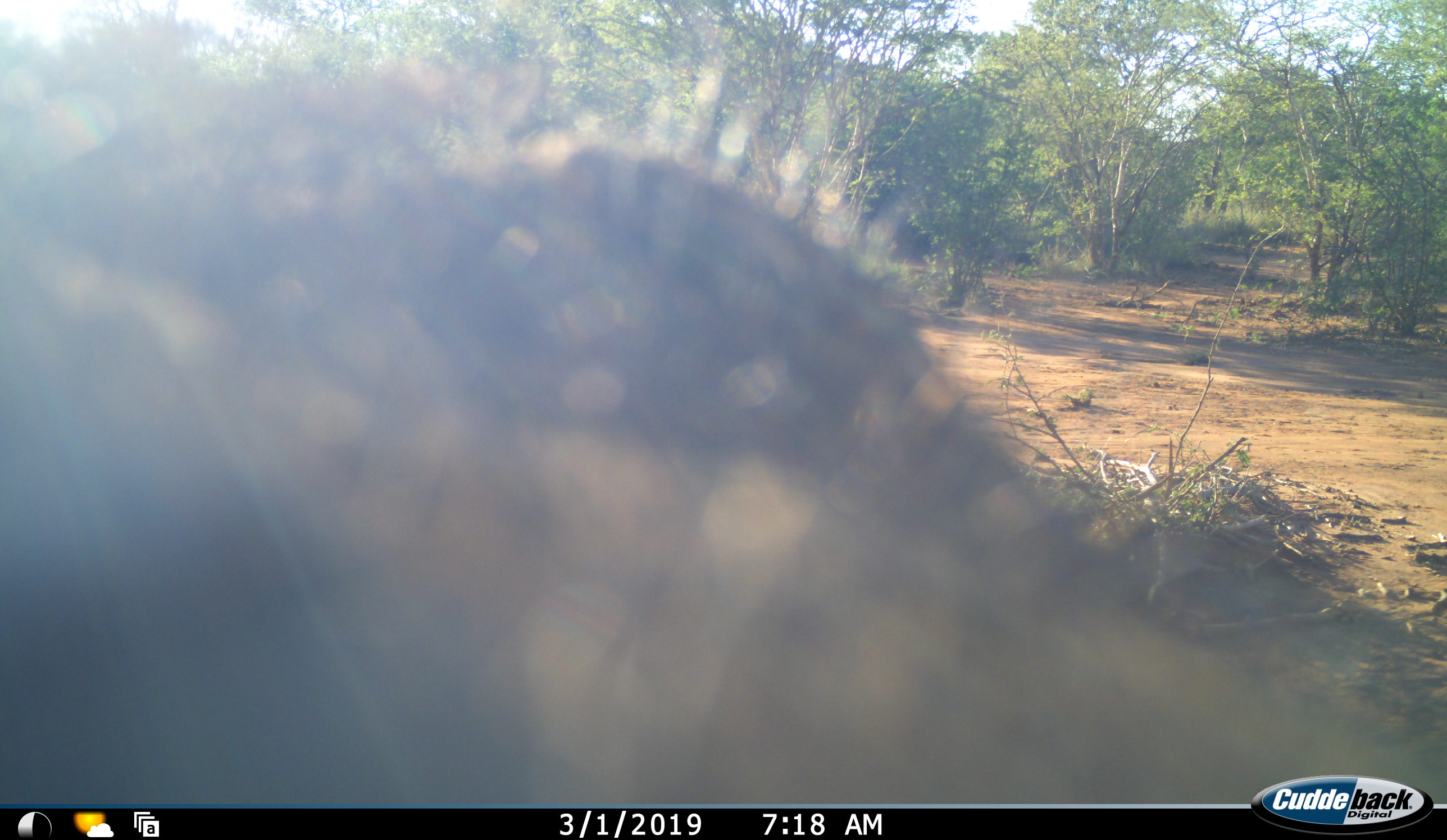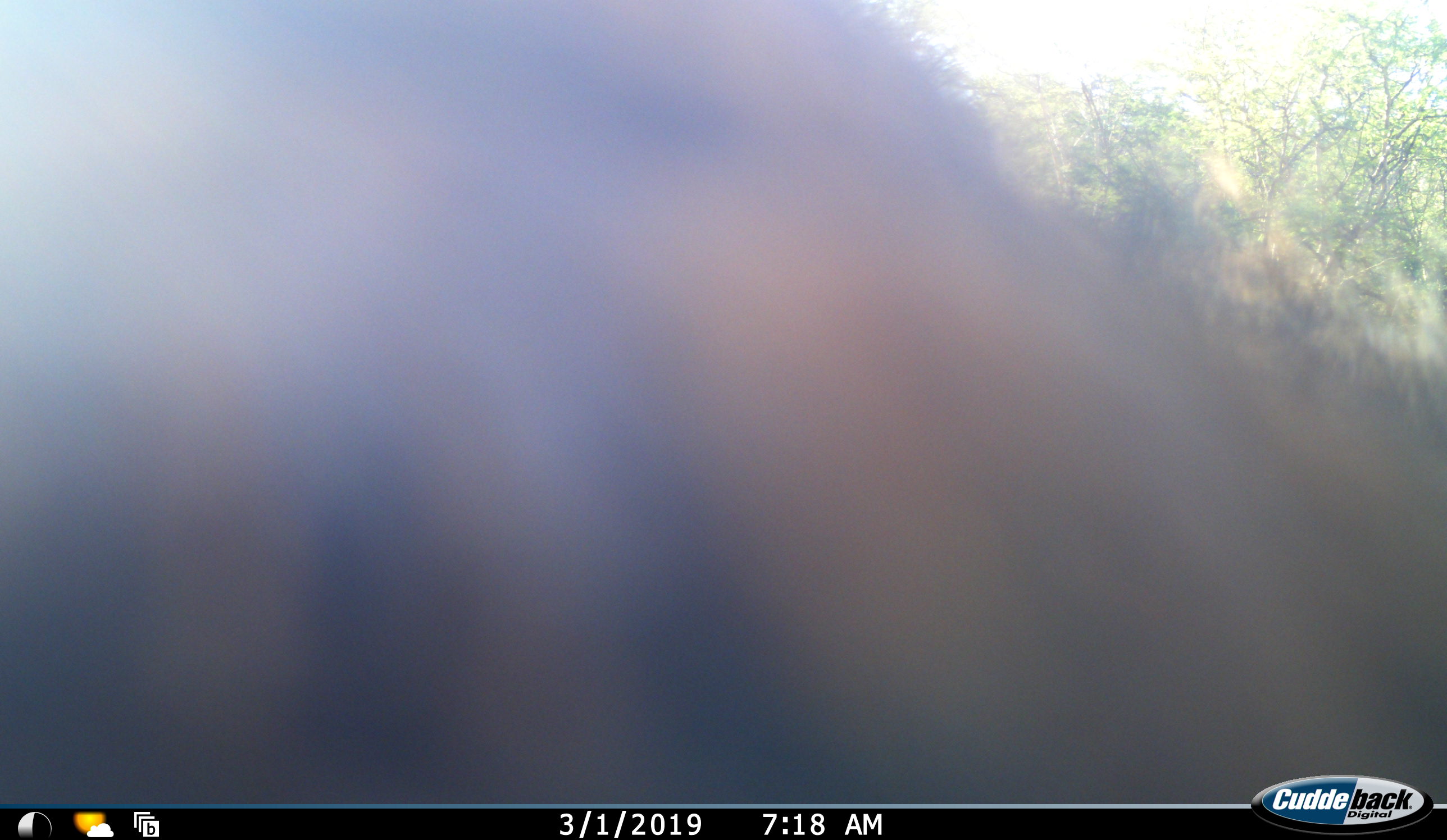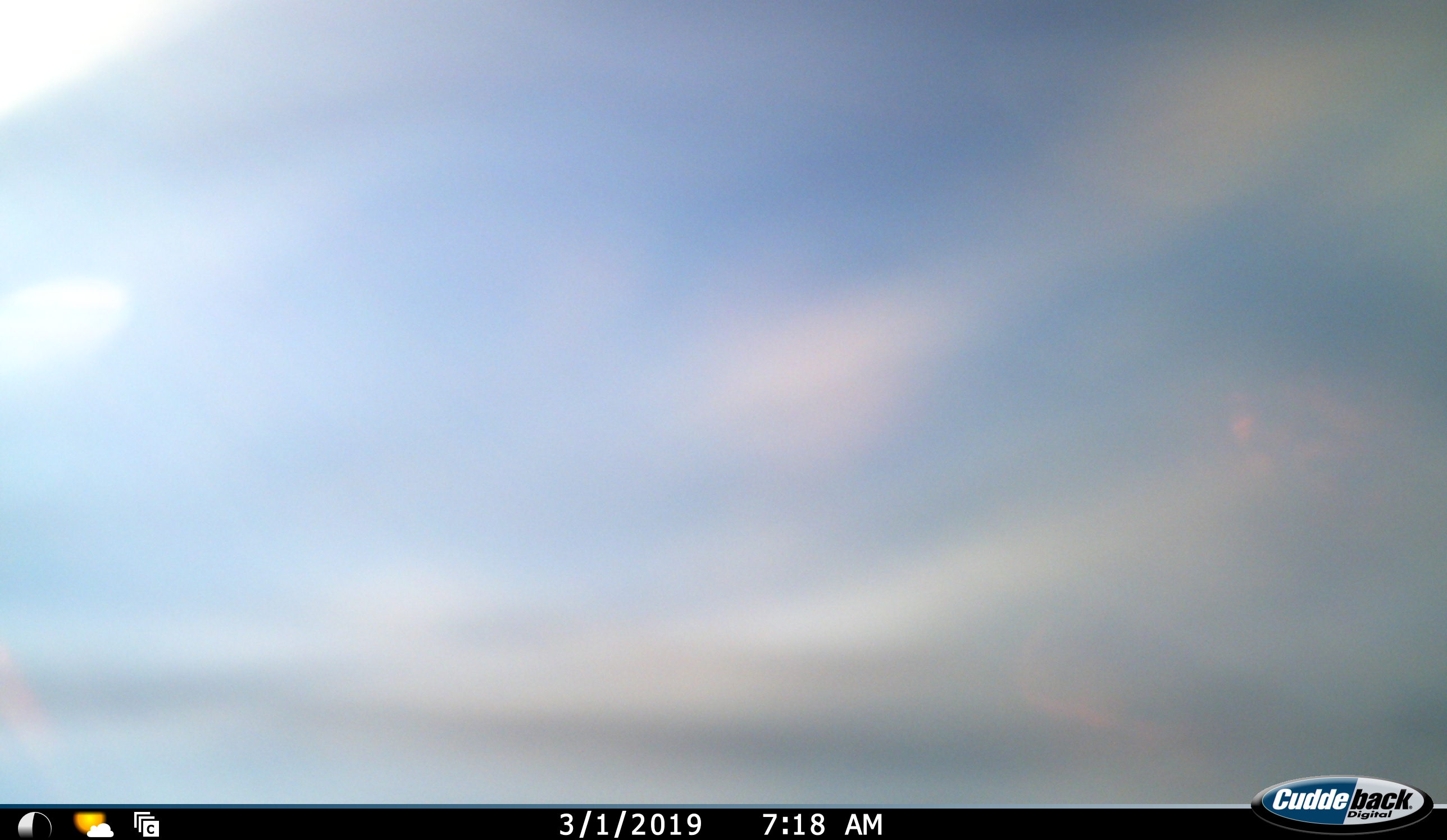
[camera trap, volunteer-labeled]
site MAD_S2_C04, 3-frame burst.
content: unidentified animal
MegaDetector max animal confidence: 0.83